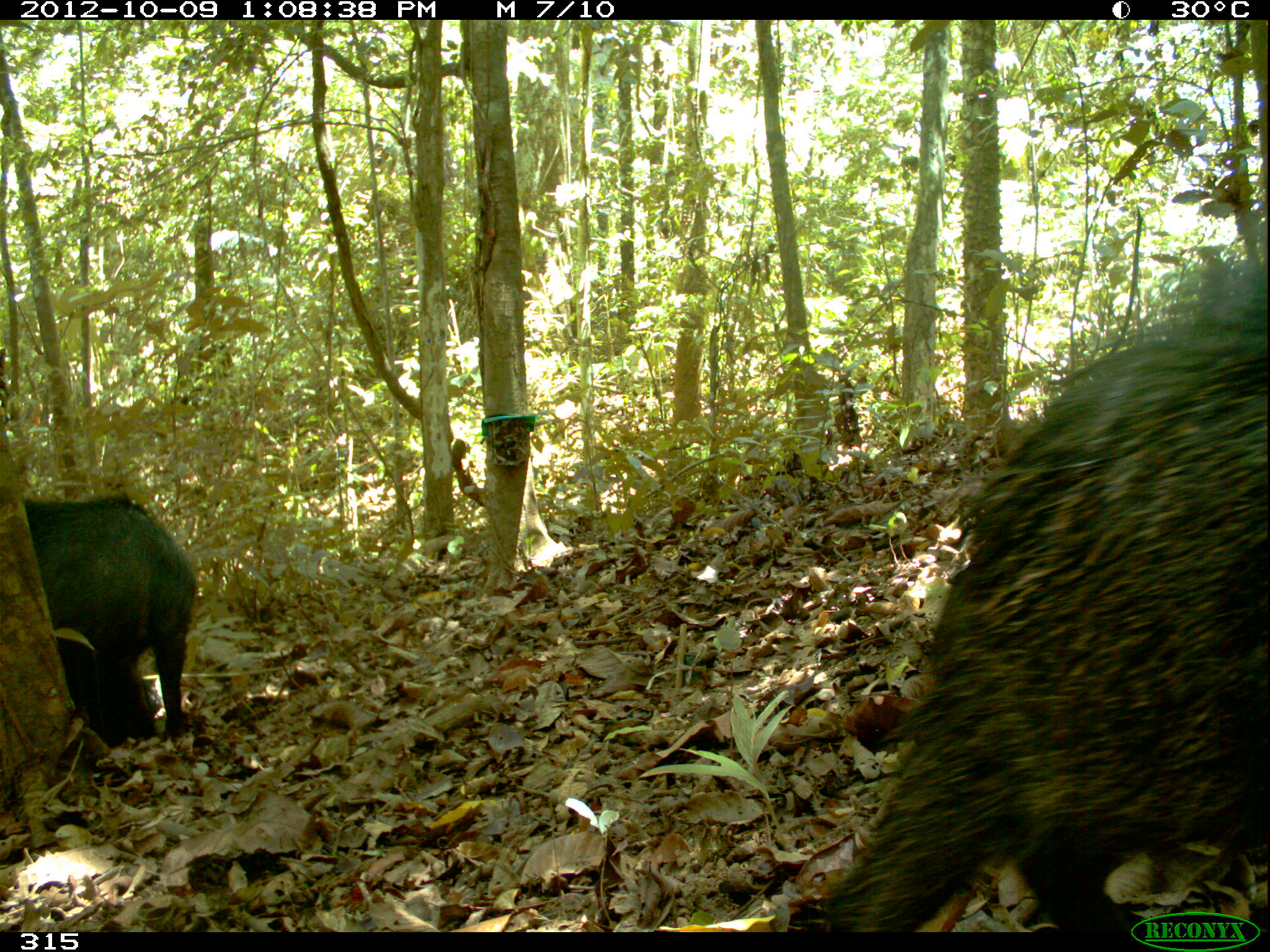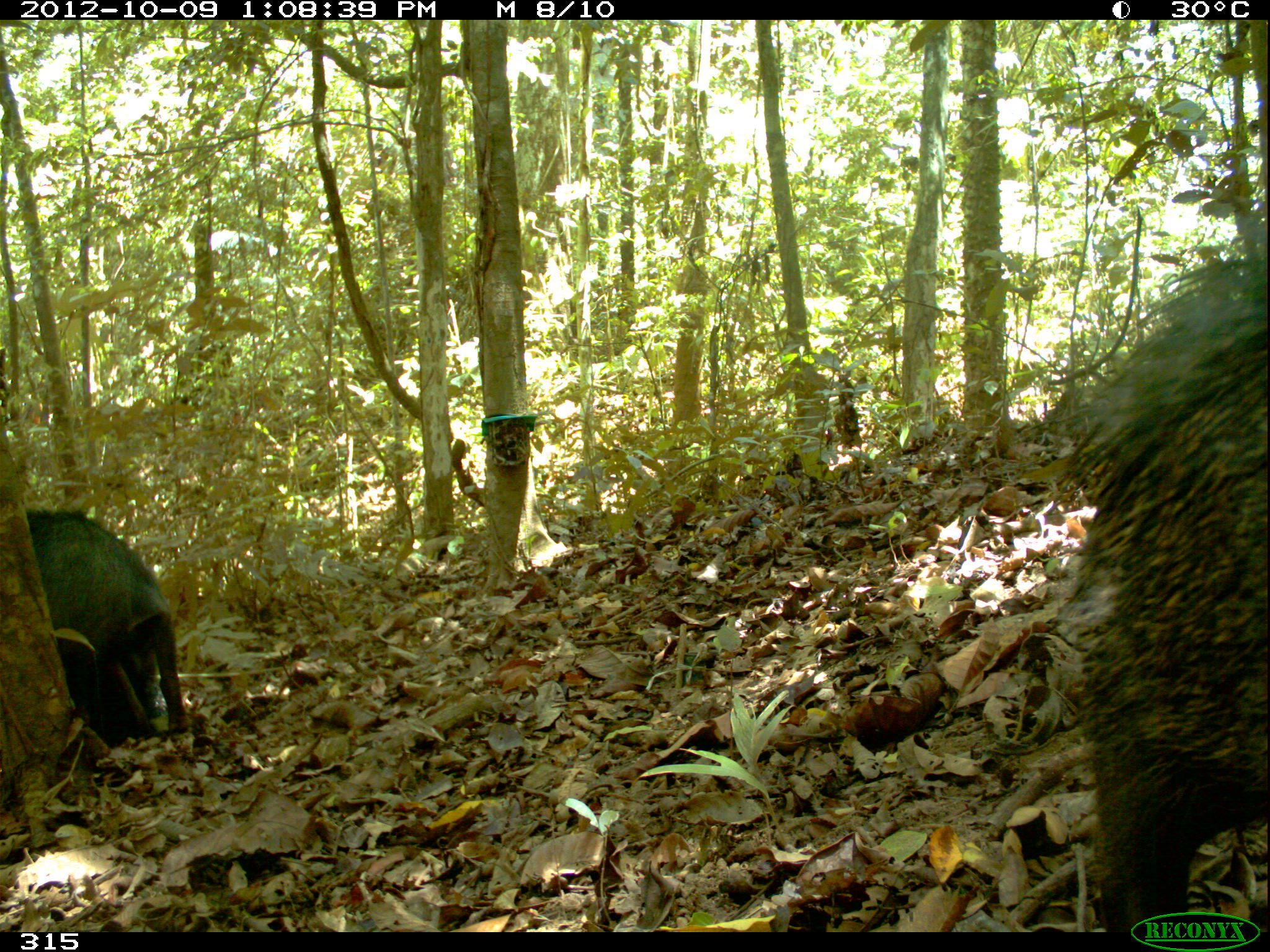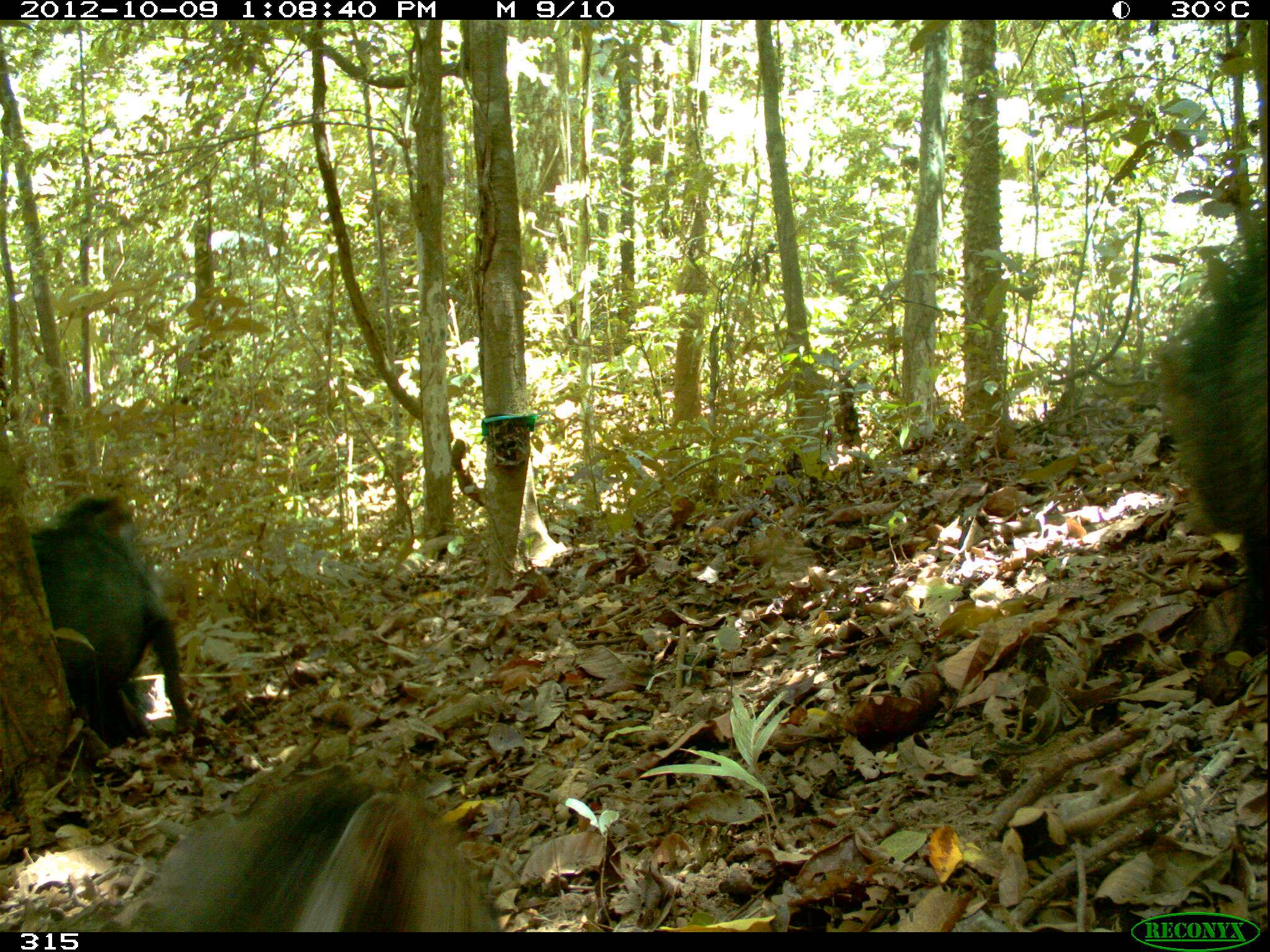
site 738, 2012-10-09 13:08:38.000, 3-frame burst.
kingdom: Animalia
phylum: Chordata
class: Mammalia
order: Artiodactyla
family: Tayassuidae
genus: Tayassu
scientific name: Tayassu pecari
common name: white-lipped peccary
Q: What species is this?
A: Tayassu pecari (white-lipped peccary).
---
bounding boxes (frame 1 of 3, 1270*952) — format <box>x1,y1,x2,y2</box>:
tayassu pecari: <box>795,248,1266,930</box>; <box>23,492,195,739</box>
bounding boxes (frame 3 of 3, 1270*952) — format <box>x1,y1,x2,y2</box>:
tayassu pecari: <box>113,761,507,928</box>; <box>1157,234,1266,657</box>; <box>30,486,197,742</box>